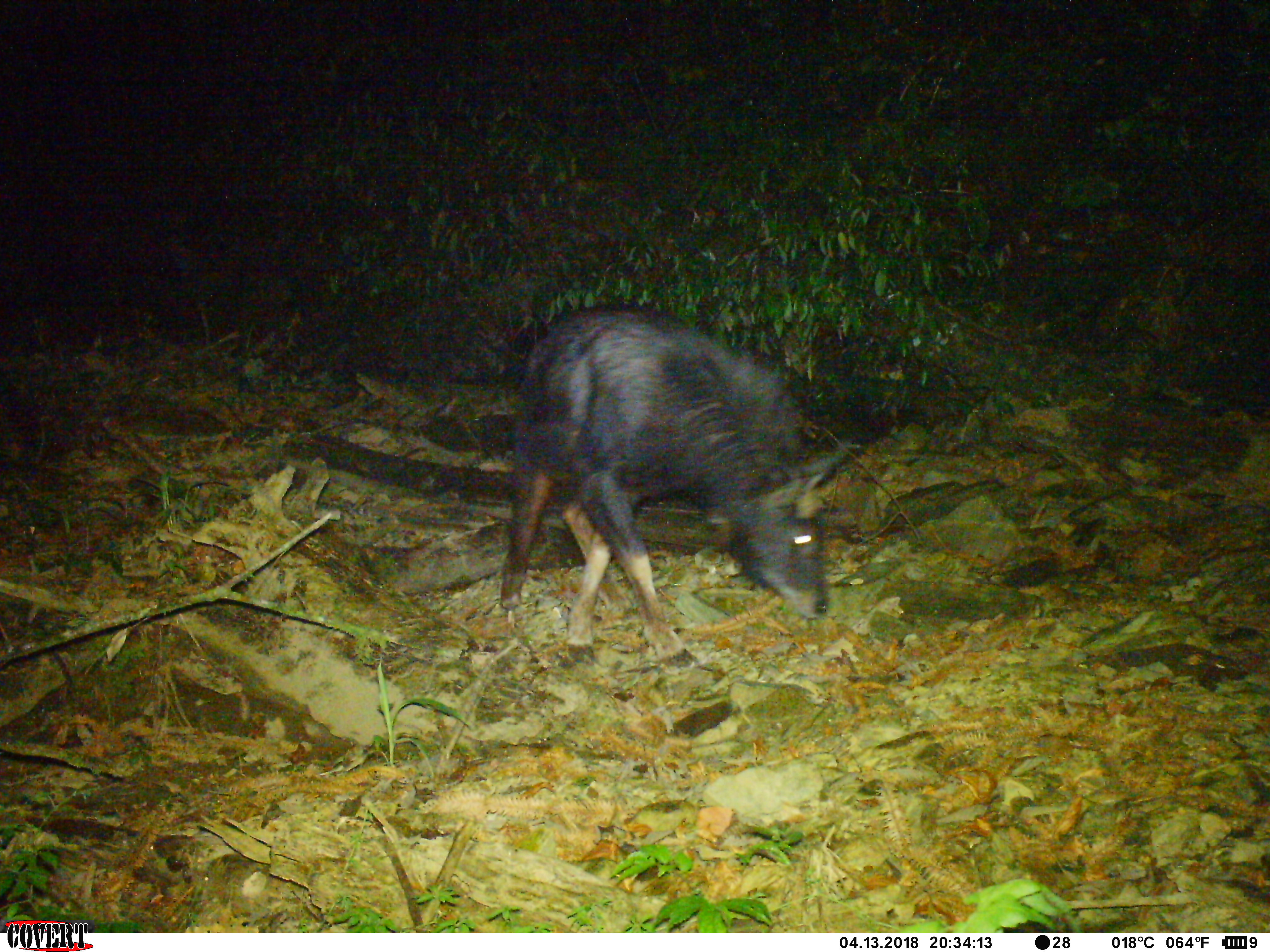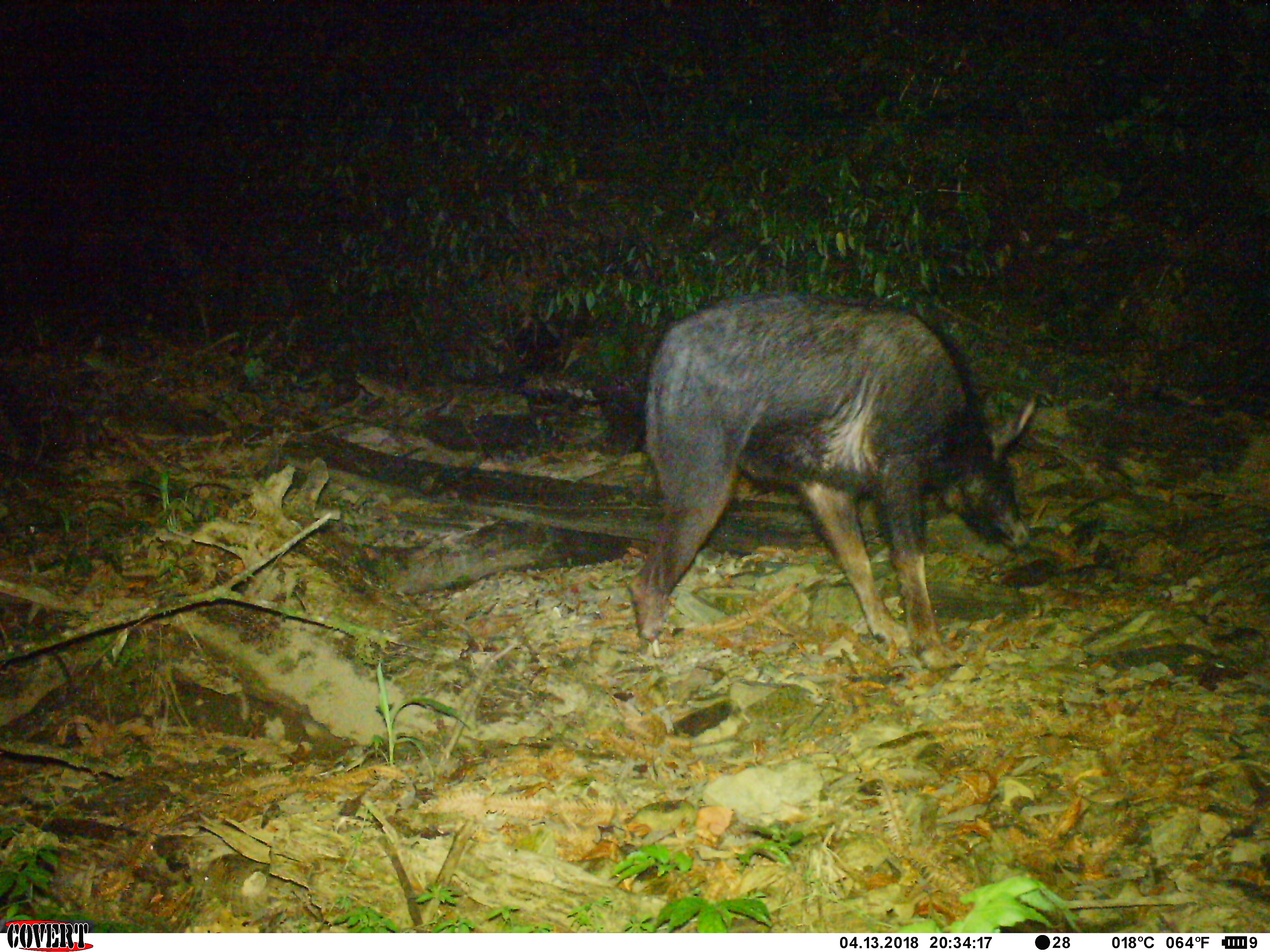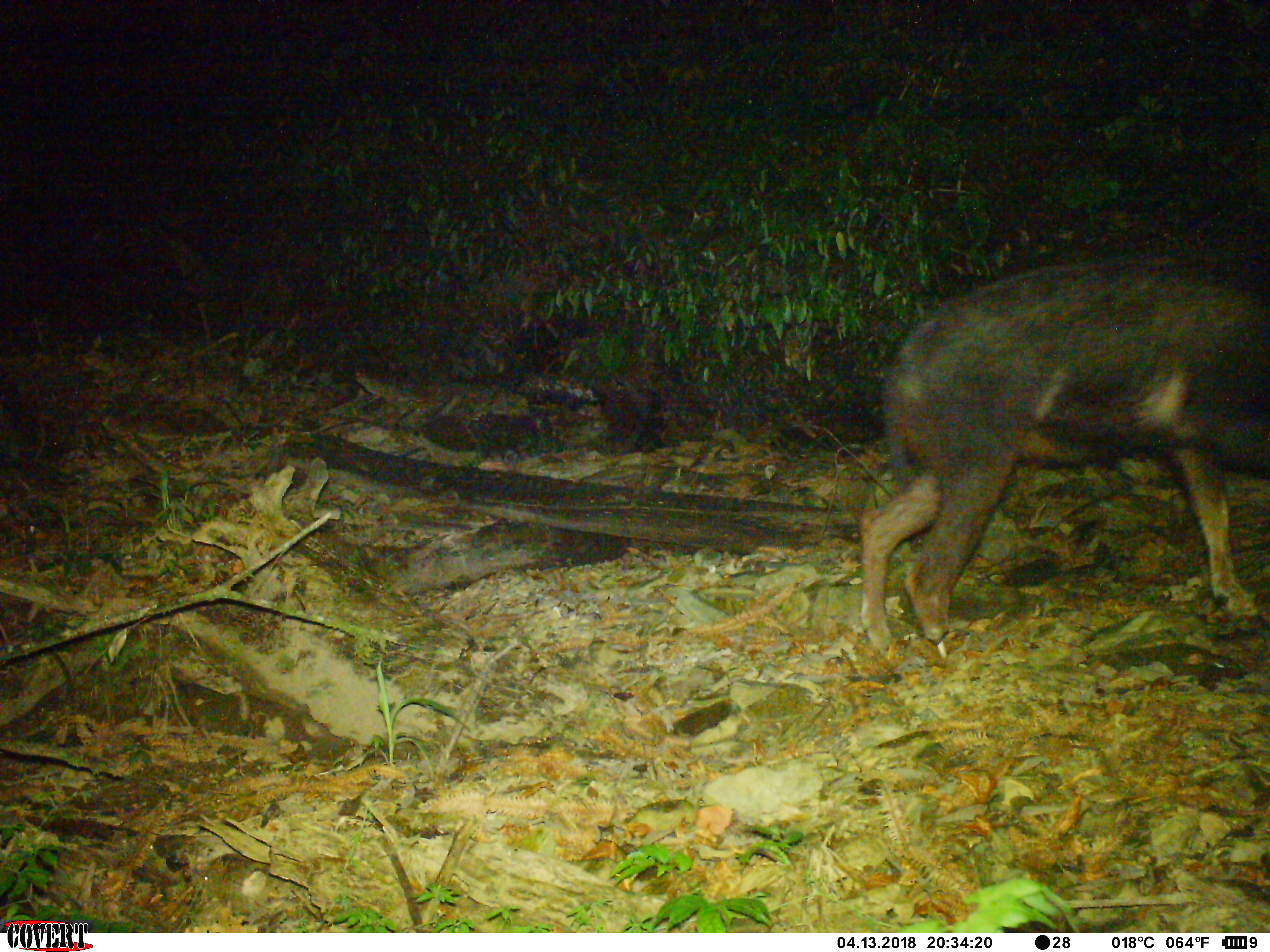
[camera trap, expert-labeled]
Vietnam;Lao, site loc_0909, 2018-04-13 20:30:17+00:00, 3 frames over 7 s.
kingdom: Animalia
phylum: Chordata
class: Mammalia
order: Artiodactyla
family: Bovidae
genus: Capricornis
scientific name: Capricornis sumatraensis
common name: chinese serow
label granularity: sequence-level